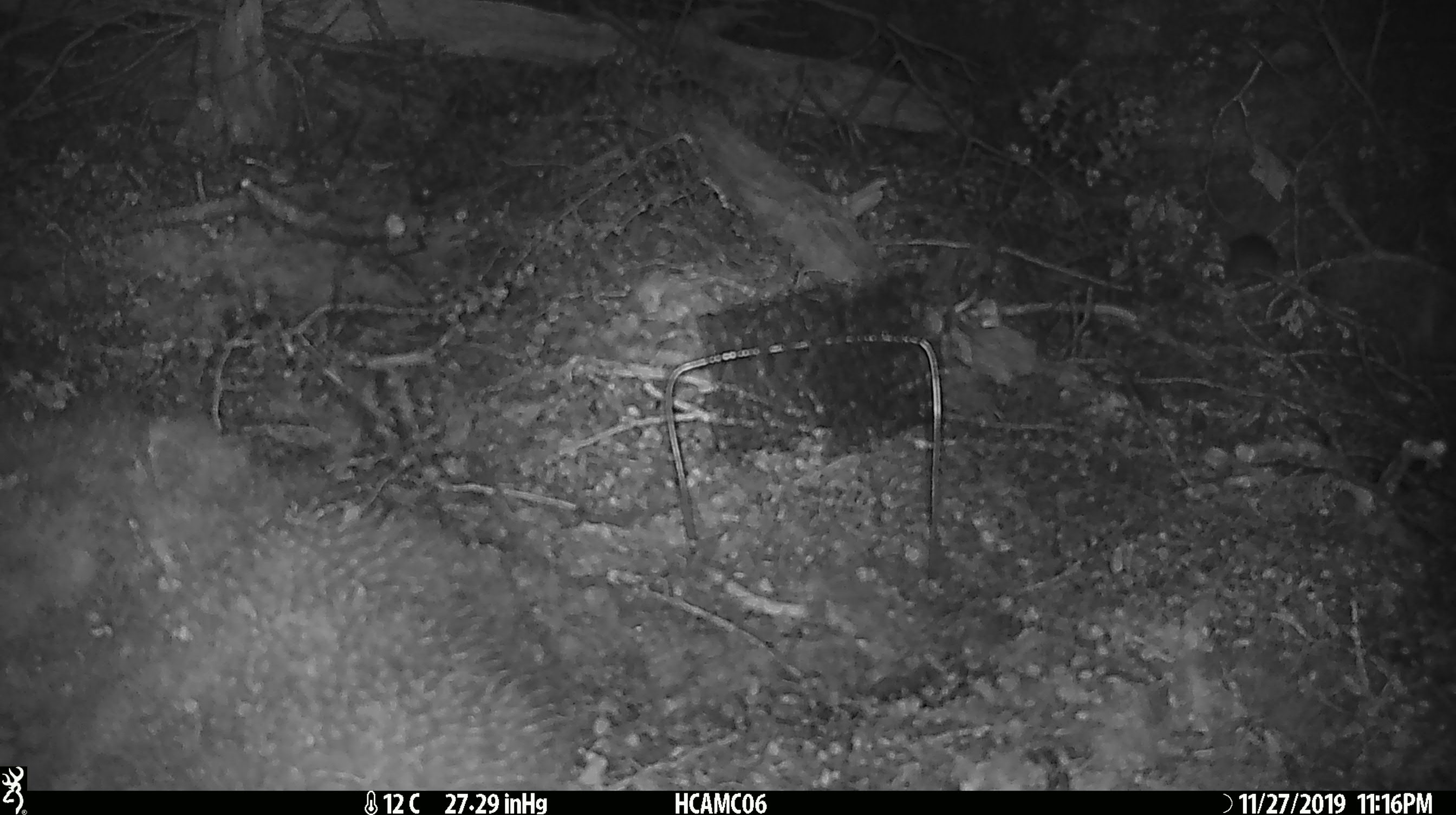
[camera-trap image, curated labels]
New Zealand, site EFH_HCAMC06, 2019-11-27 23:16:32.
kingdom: Animalia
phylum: Chordata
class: Mammalia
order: Rodentia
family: Muridae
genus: Mus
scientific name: Mus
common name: mouse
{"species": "mouse (Mus)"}